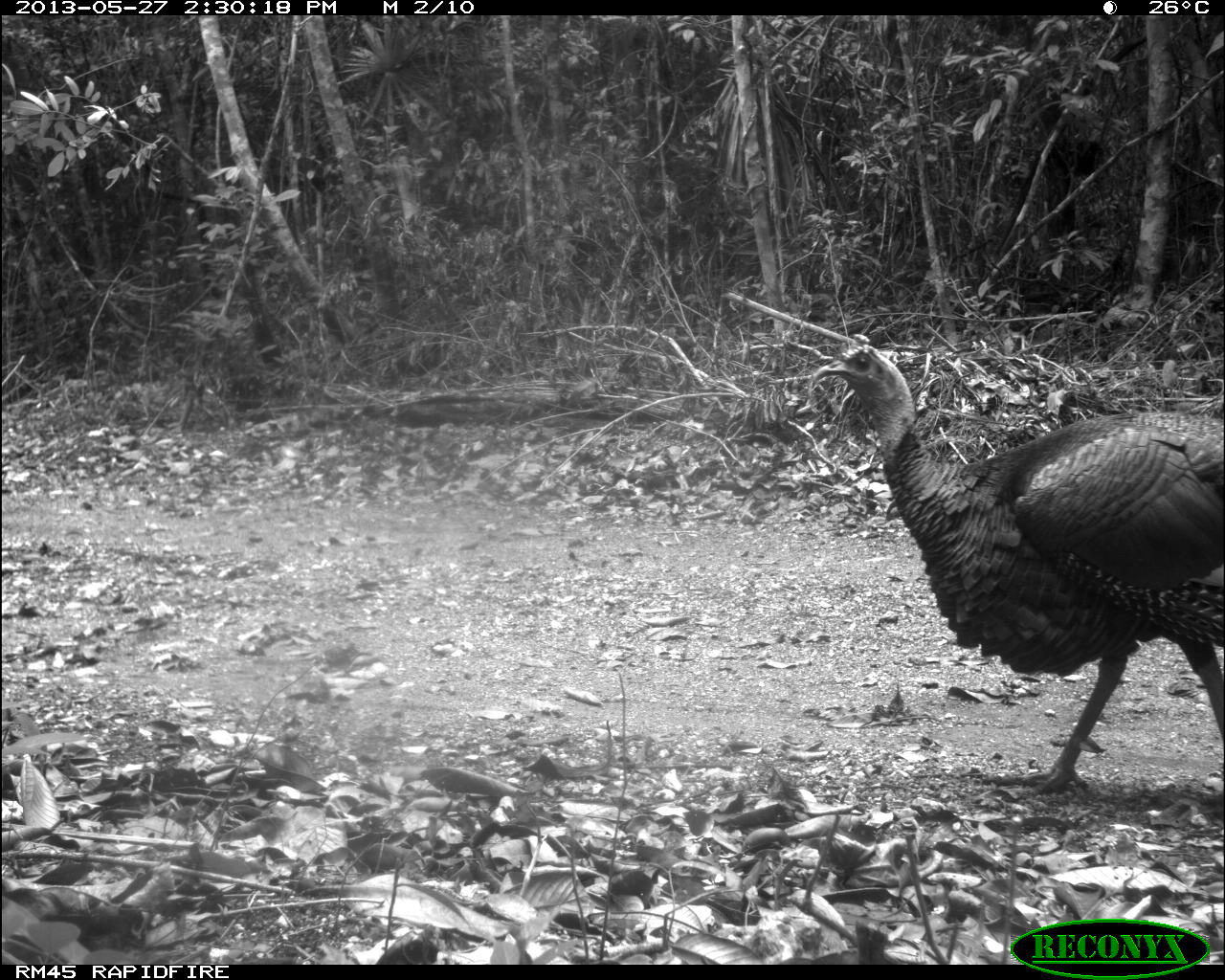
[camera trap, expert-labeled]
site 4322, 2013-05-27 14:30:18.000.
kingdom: Animalia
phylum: Chordata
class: Aves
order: Galliformes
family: Phasianidae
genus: Meleagris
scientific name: Meleagris ocellata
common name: ocellated turkey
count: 1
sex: male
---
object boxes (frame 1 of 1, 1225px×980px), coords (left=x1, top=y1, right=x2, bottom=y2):
meleagris ocellata: (left=808, top=342, right=1225, bottom=795)